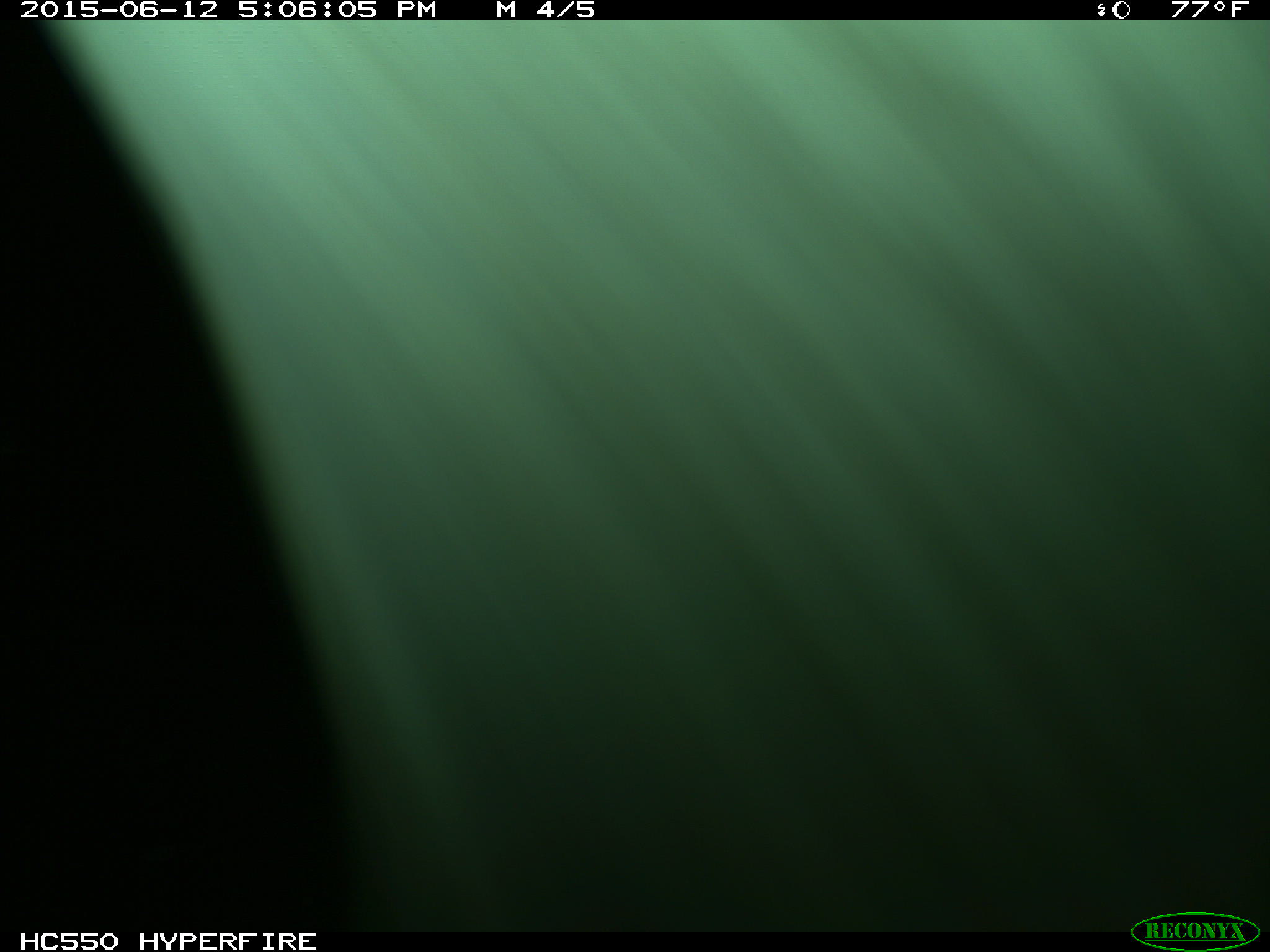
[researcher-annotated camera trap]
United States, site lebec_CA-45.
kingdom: Animalia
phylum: Chordata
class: Mammalia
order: Artiodactyla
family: Bovidae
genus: Bos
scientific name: Bos taurus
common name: domestic cow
Bos taurus (domestic cow).